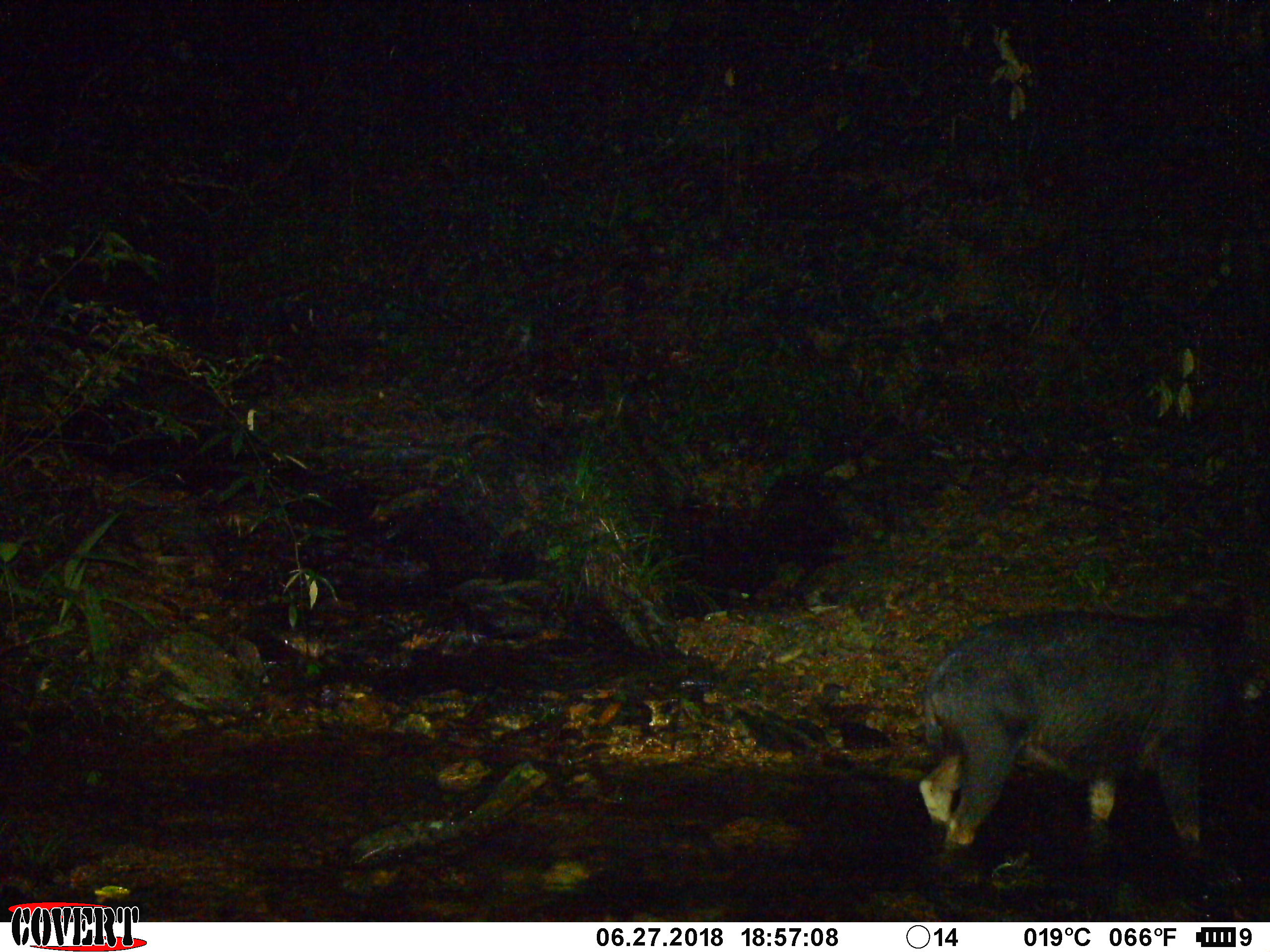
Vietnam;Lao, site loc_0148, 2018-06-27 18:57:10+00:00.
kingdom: Animalia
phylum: Chordata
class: Mammalia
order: Artiodactyla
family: Bovidae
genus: Capricornis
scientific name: Capricornis sumatraensis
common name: chinese serow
Chinese serow (Capricornis sumatraensis). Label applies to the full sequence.